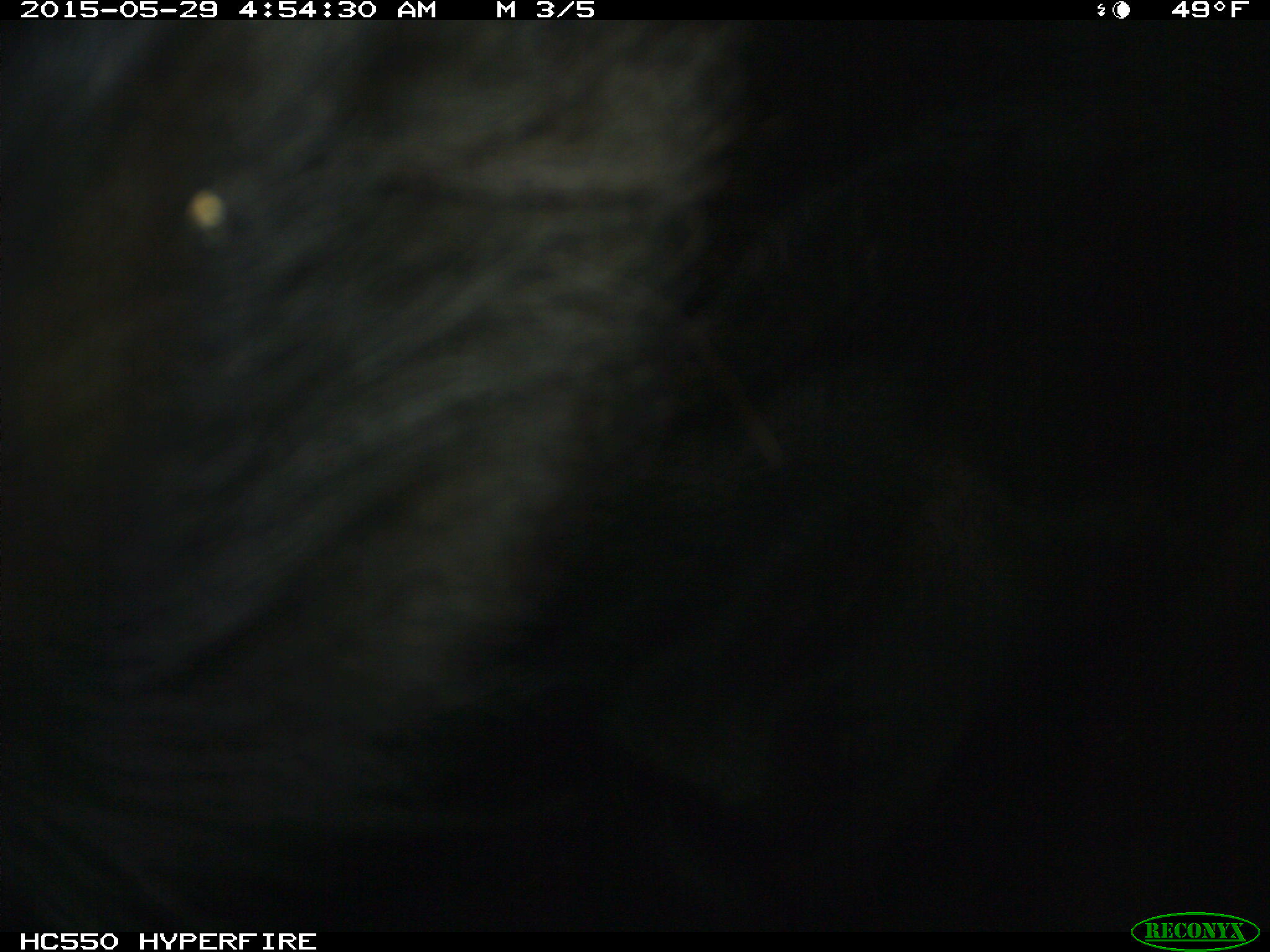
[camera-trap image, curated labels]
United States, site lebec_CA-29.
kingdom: Animalia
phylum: Chordata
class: Mammalia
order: Artiodactyla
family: Bovidae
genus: Bos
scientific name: Bos taurus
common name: domestic cow